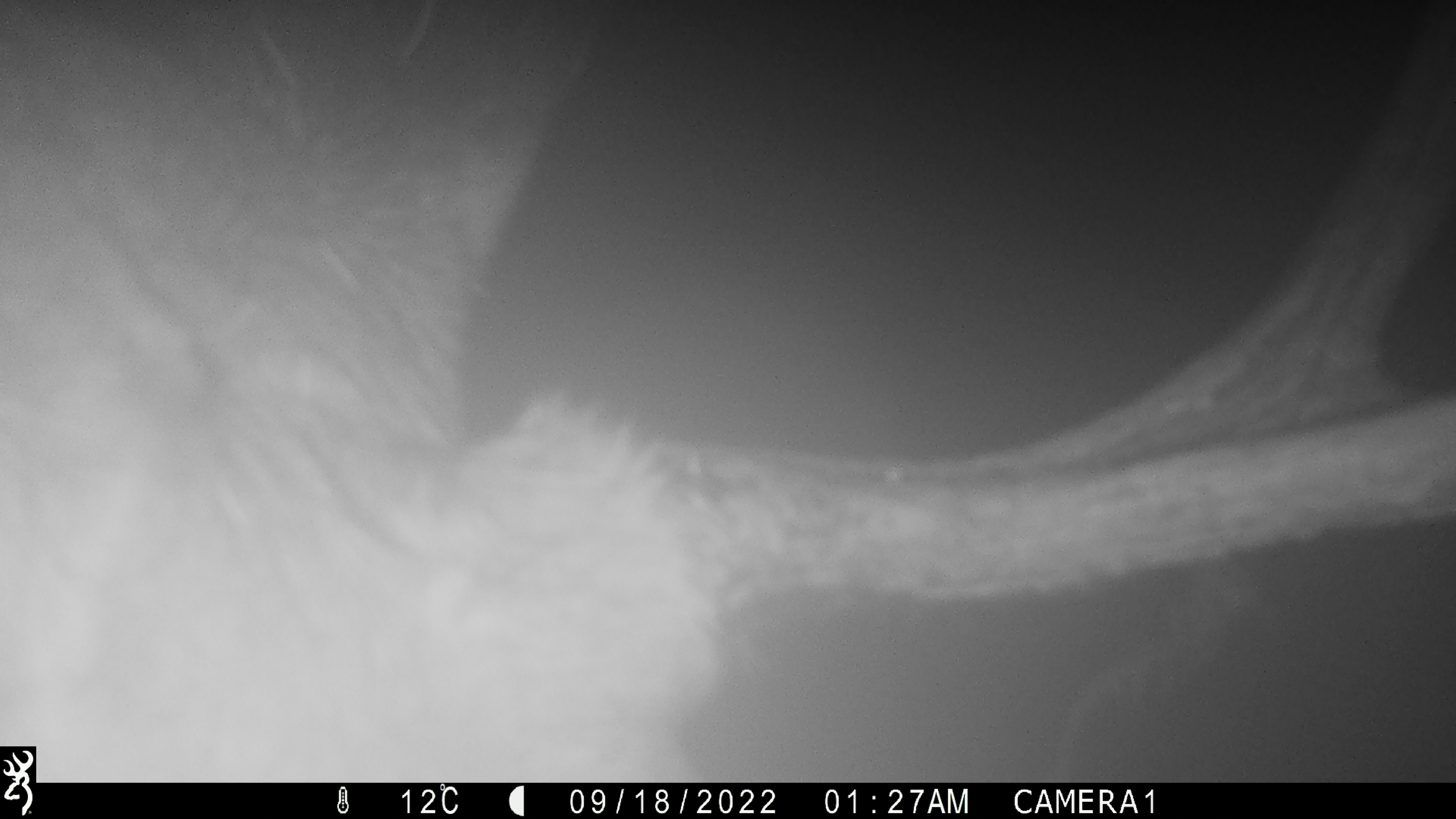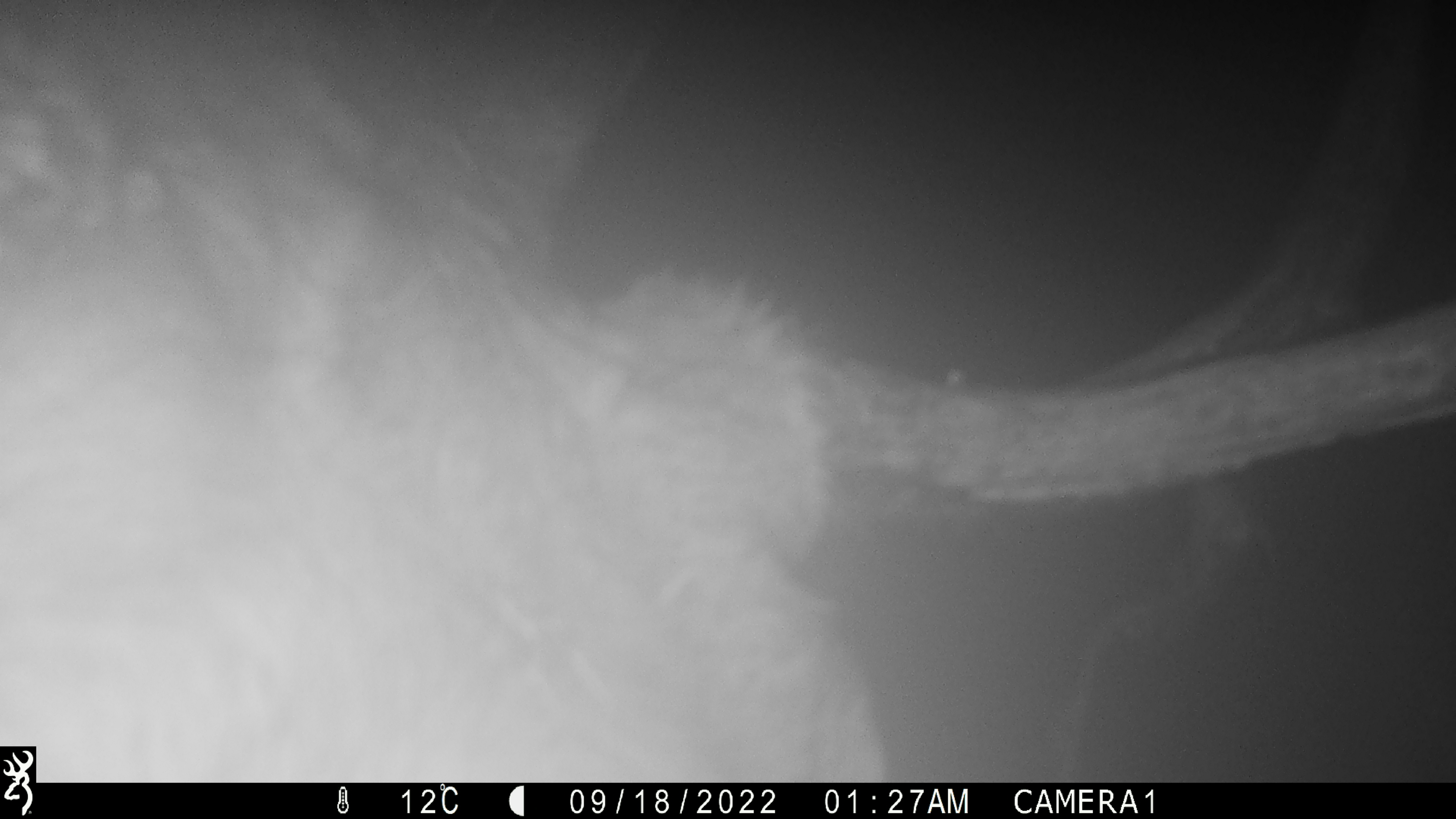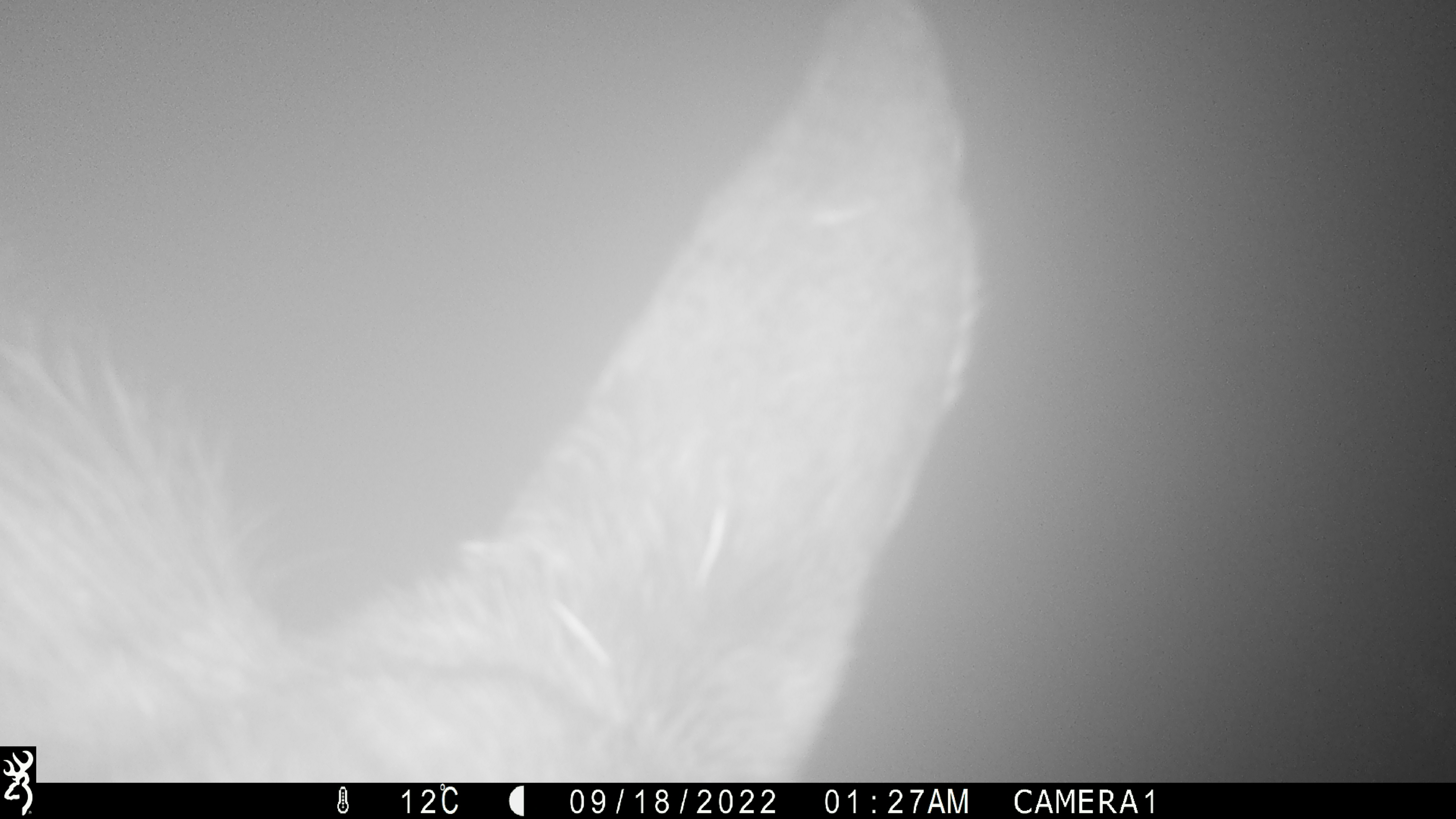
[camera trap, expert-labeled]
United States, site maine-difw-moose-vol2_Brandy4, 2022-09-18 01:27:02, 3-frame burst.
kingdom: Animalia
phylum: Chordata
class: Mammalia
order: Artiodactyla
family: Cervidae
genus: Alces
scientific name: Alces alces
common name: moose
Moose (Alces alces).